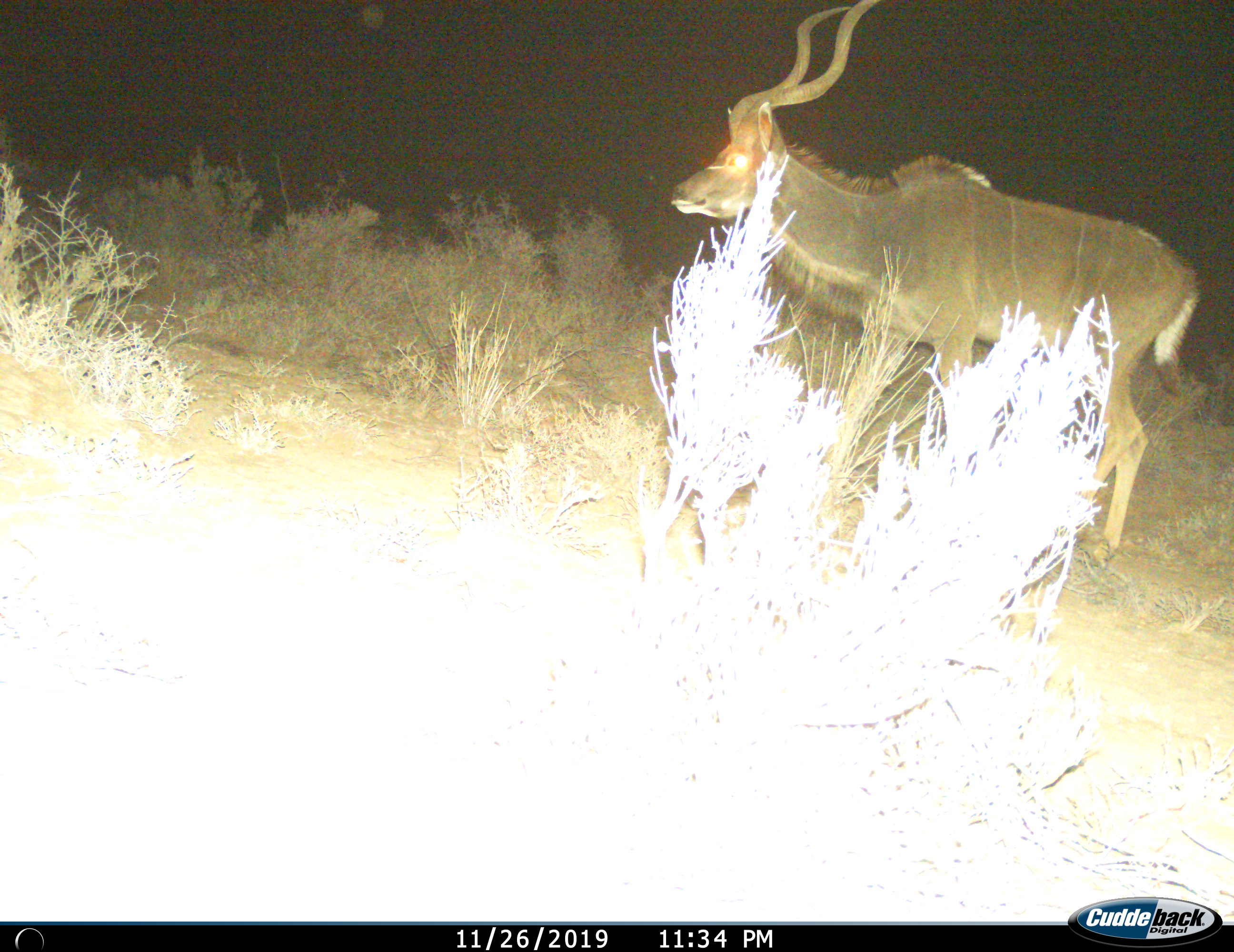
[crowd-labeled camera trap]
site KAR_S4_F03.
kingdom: Animalia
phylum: Chordata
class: Mammalia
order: Artiodactyla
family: Bovidae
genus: Tragelaphus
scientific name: Tragelaphus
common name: kudu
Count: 1.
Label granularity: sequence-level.